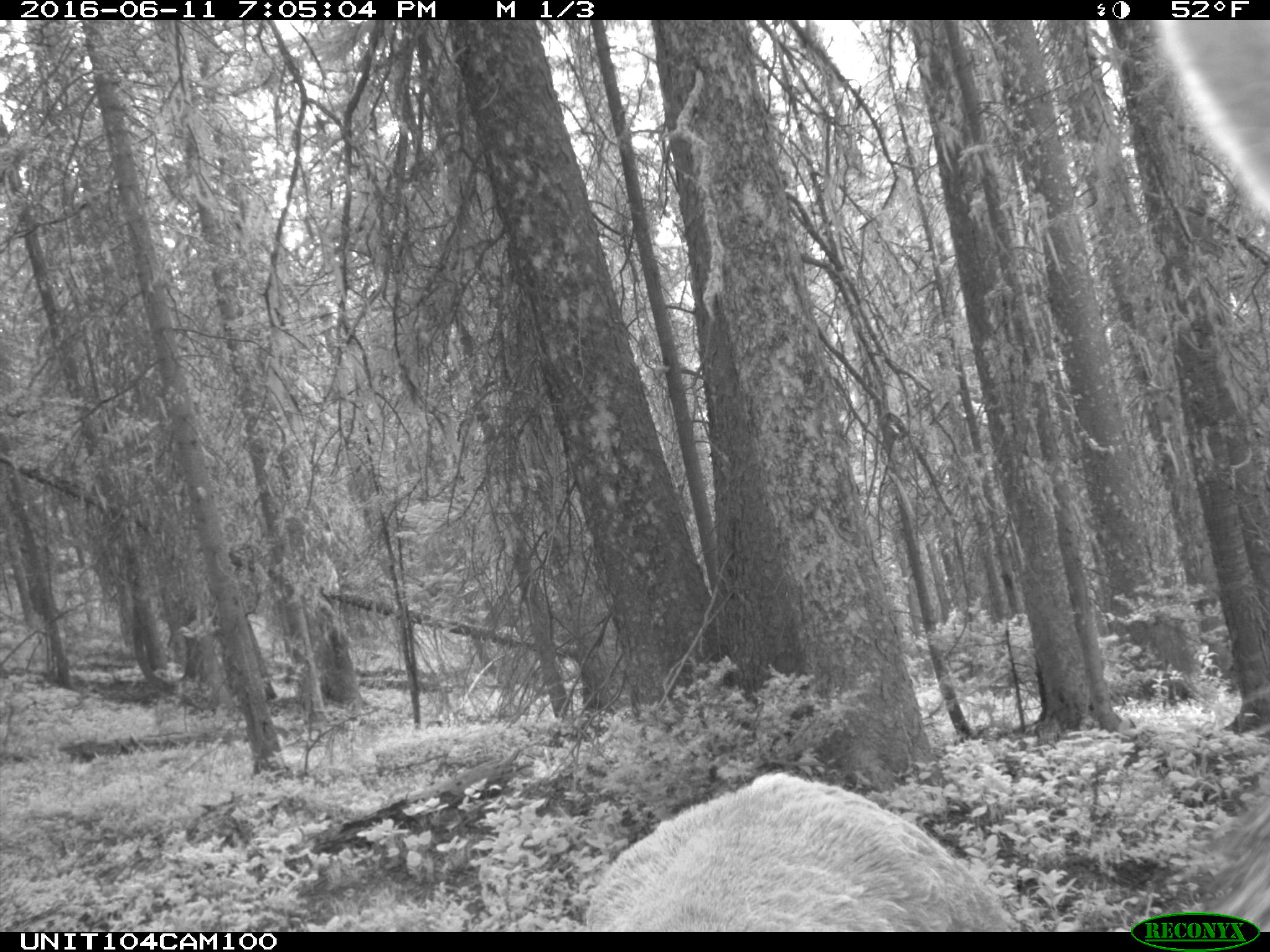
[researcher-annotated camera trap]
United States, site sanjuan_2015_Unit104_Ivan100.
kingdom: Animalia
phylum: Chordata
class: Mammalia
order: Artiodactyla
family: Cervidae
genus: Cervus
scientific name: Cervus elaphus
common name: red deer